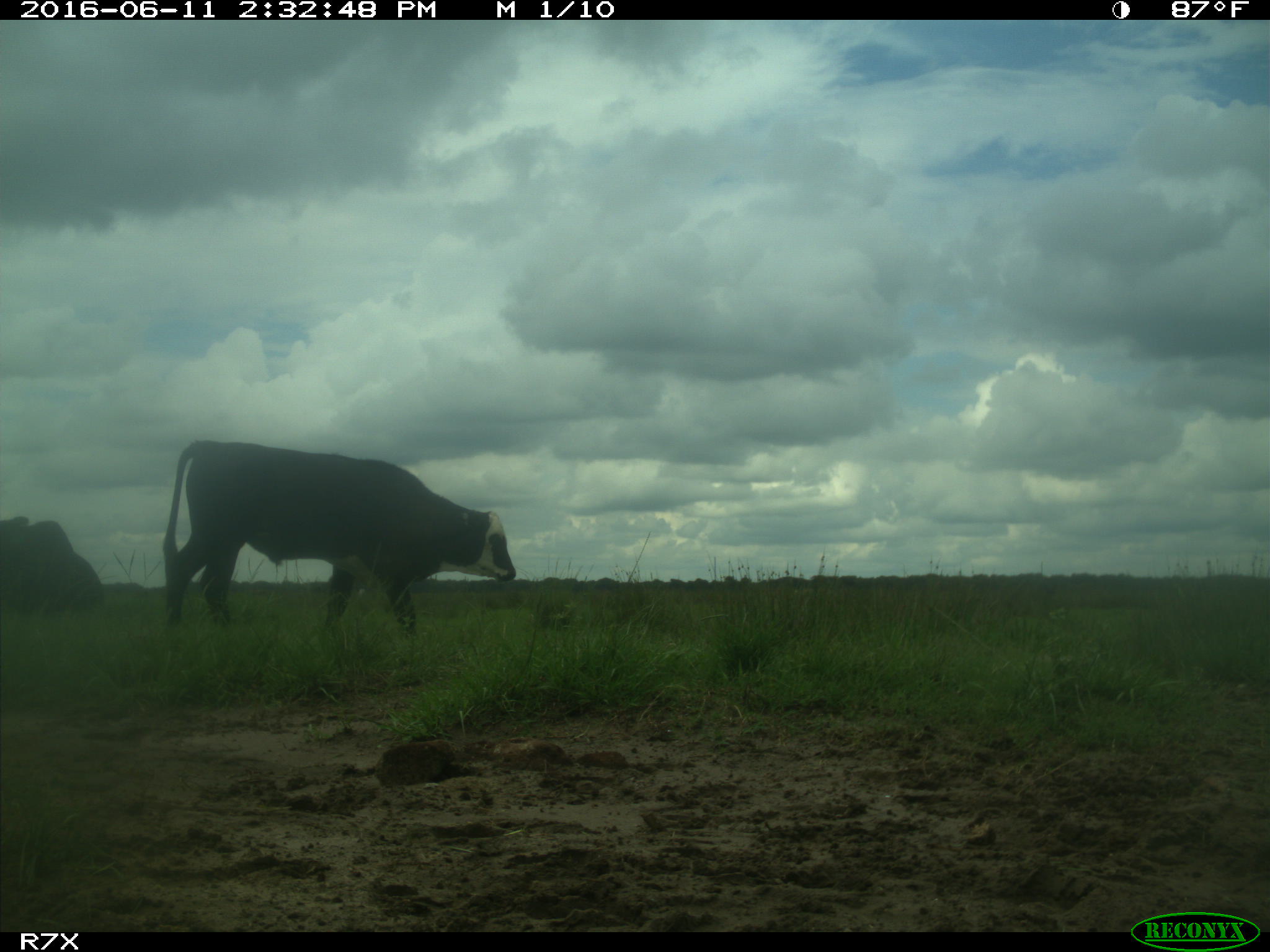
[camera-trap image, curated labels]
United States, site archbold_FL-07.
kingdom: Animalia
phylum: Chordata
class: Mammalia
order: Artiodactyla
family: Bovidae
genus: Bos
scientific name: Bos taurus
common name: domestic cow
Bos taurus (domestic cow).